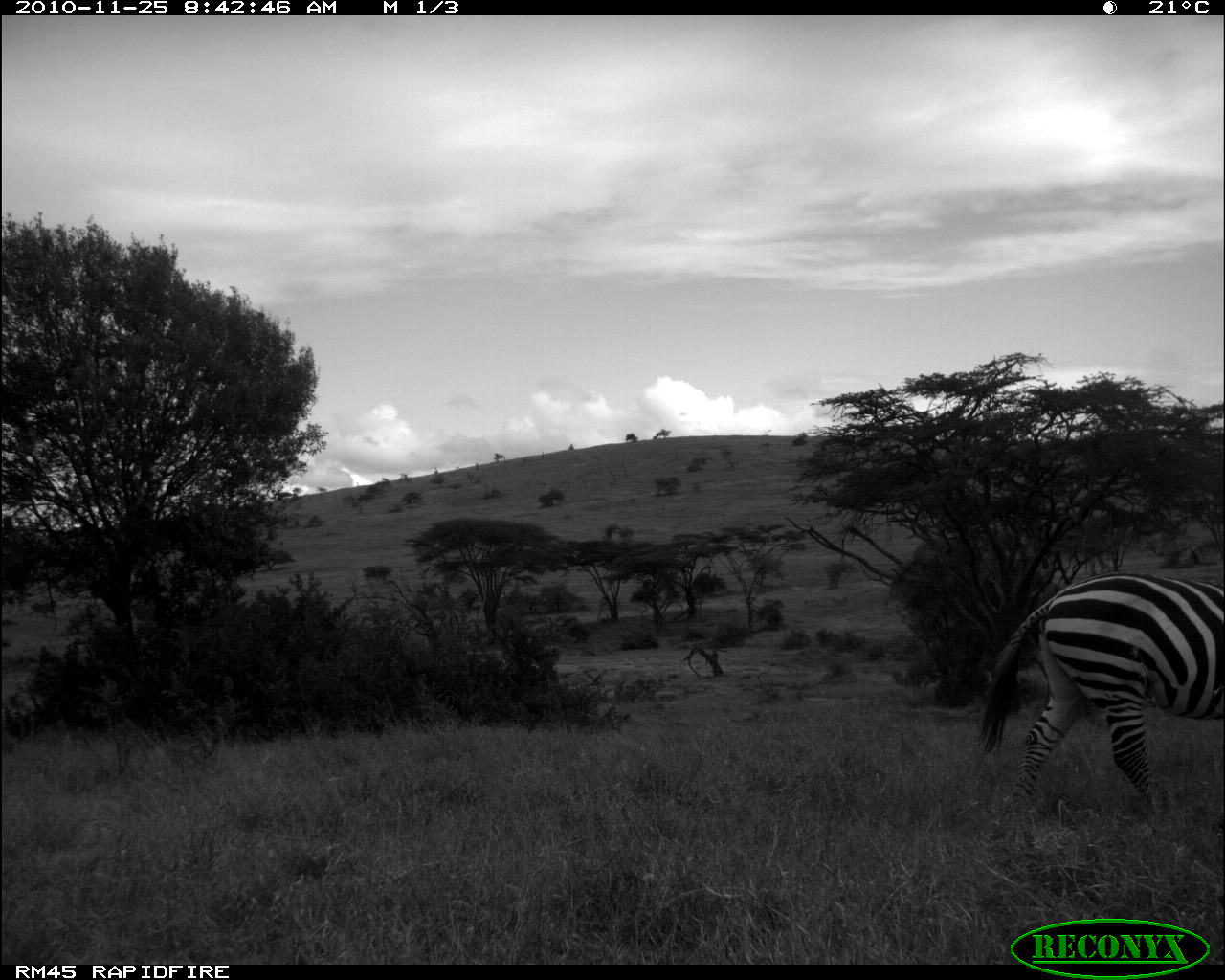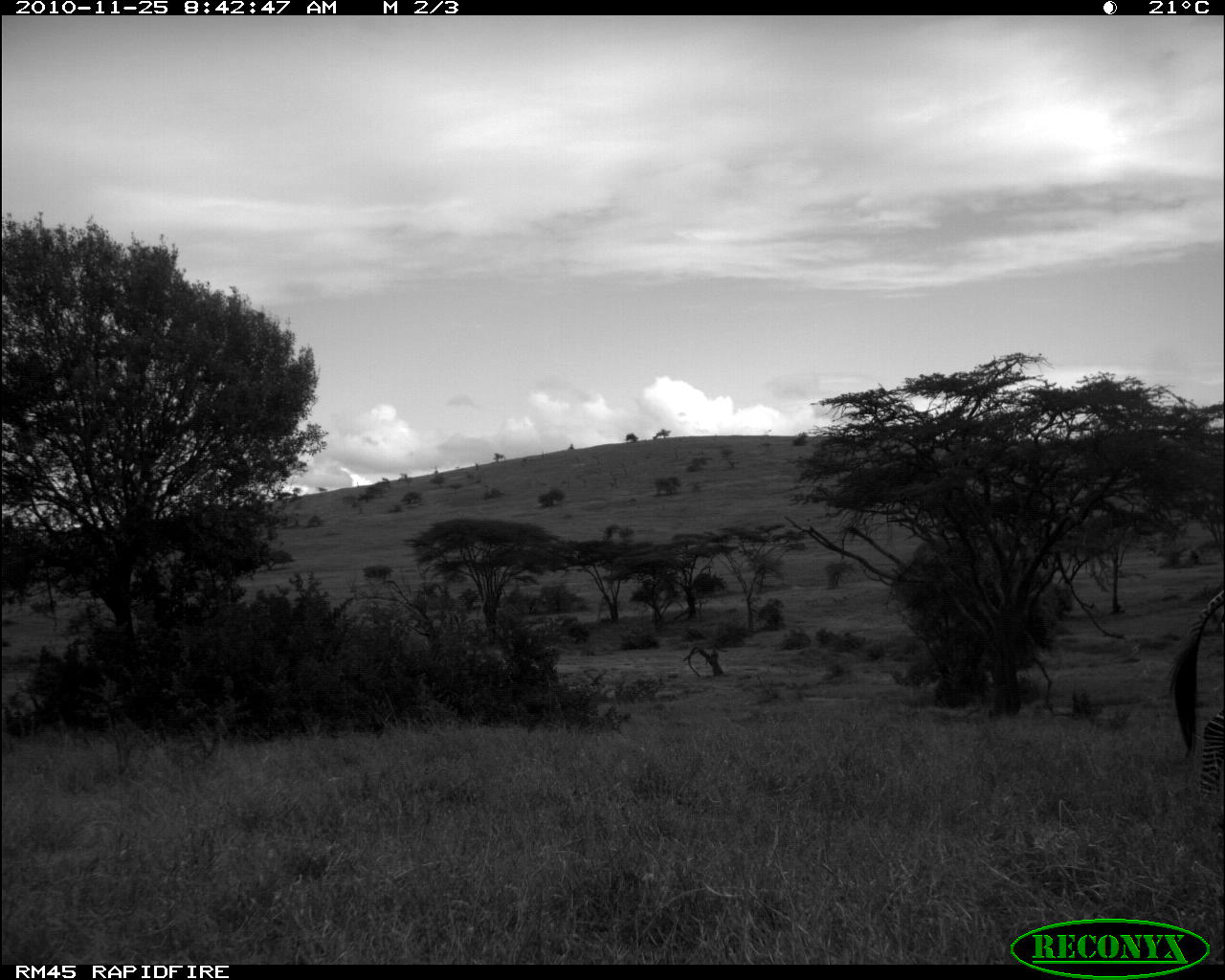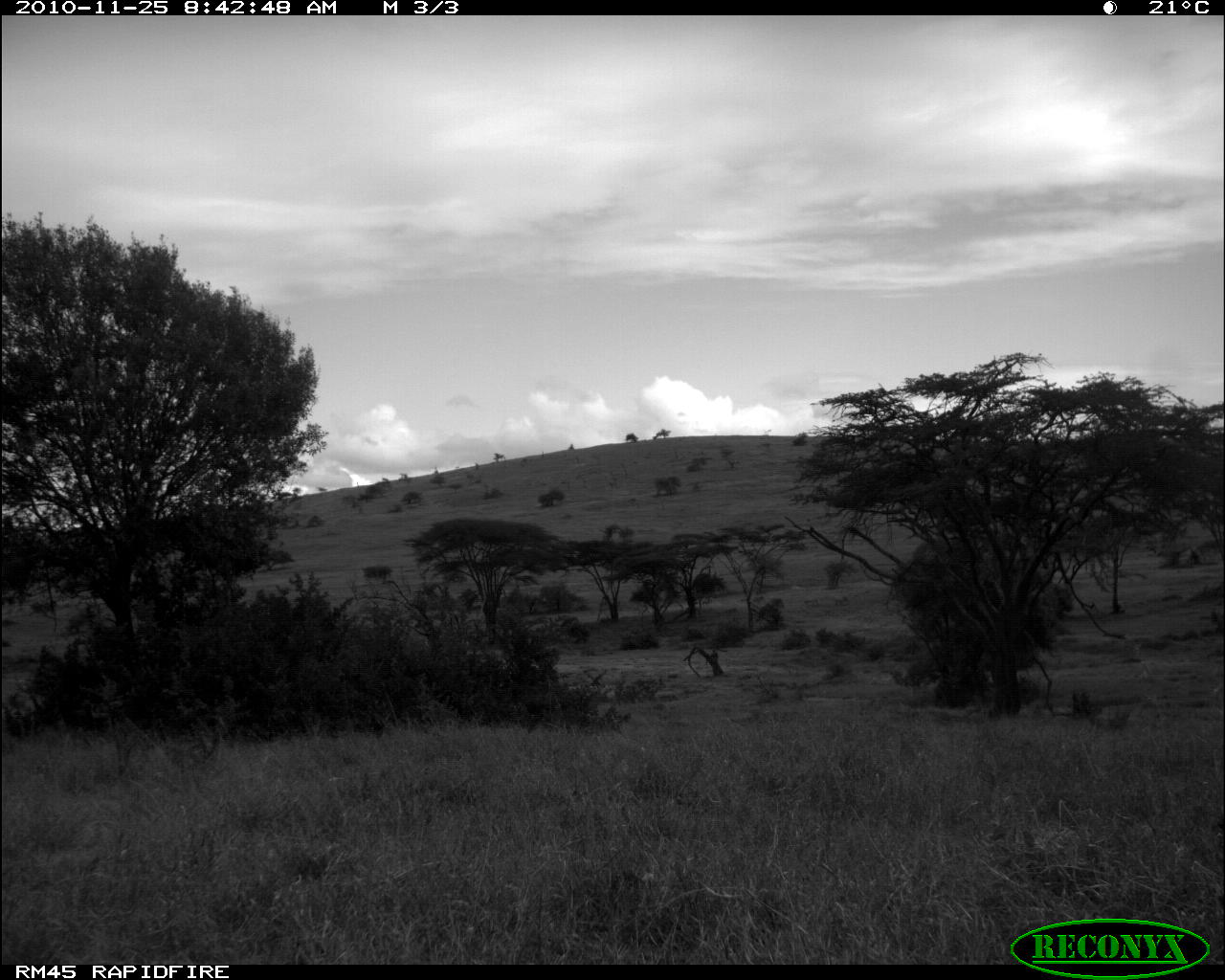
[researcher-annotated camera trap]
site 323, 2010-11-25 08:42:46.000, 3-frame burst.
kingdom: Animalia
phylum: Chordata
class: Mammalia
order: Perissodactyla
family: Equidae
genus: Equus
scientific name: Equus quagga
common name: plains zebra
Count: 1.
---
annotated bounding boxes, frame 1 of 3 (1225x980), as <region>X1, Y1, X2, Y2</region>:
equus quagga: <region>975, 569, 1225, 812</region>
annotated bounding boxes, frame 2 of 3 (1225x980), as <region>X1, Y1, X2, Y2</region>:
equus quagga: <region>1164, 587, 1225, 799</region>